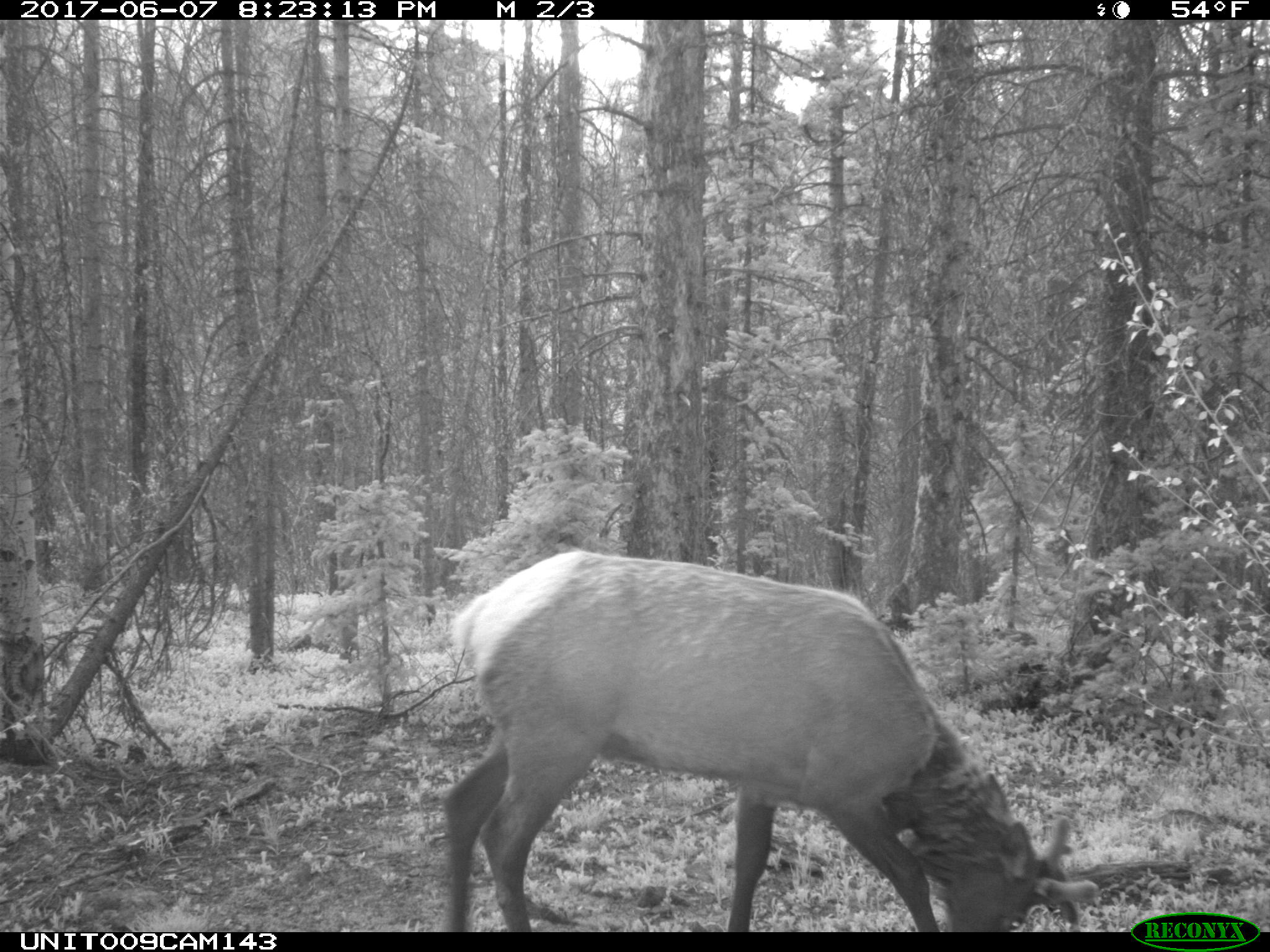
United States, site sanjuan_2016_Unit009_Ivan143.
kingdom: Animalia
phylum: Chordata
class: Mammalia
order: Artiodactyla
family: Cervidae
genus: Cervus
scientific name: Cervus elaphus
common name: red deer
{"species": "Cervus elaphus (red deer)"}